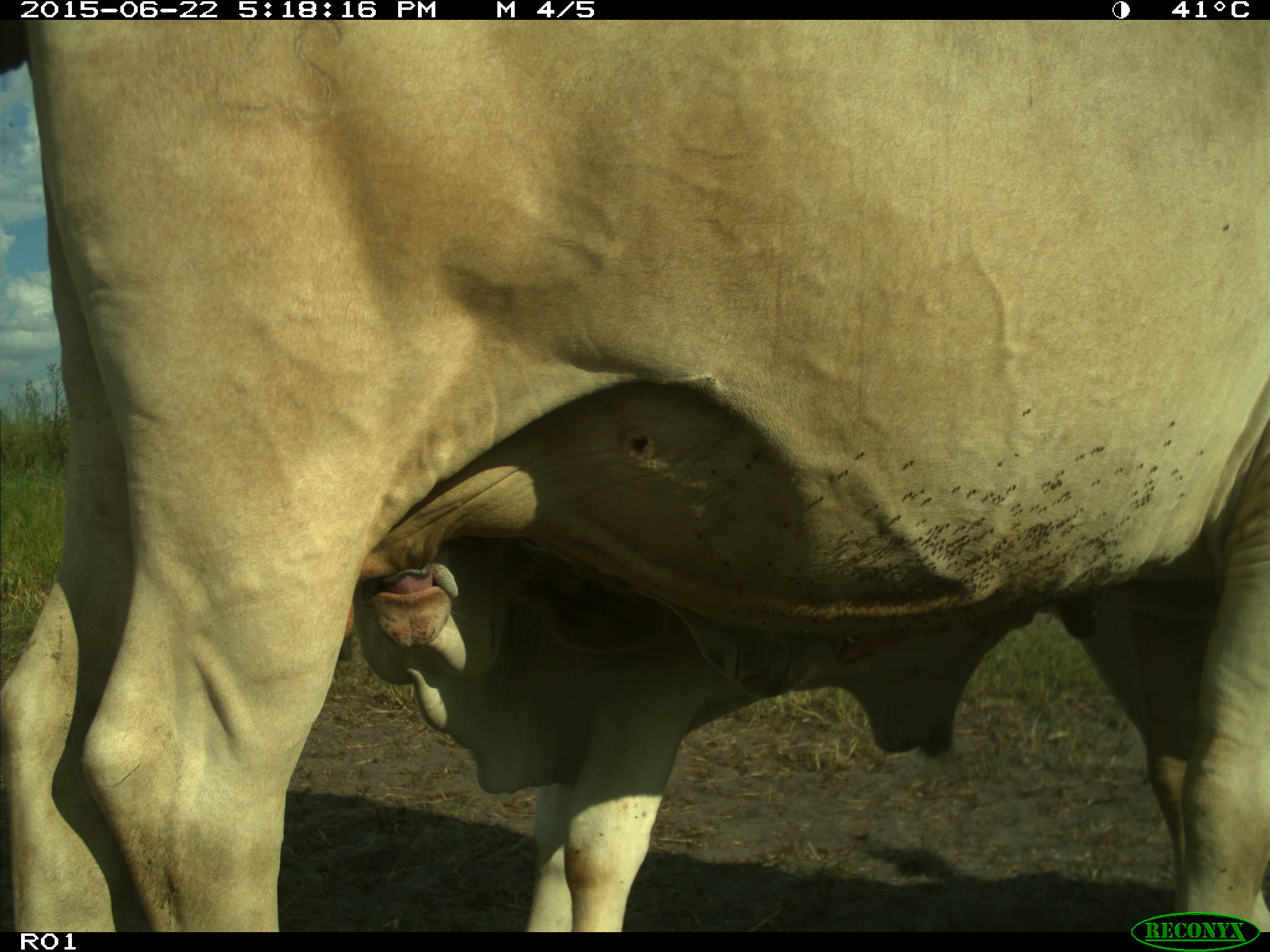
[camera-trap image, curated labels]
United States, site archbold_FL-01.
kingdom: Animalia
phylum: Chordata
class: Mammalia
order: Artiodactyla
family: Bovidae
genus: Bos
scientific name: Bos taurus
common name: domestic cow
Bos taurus (domestic cow).